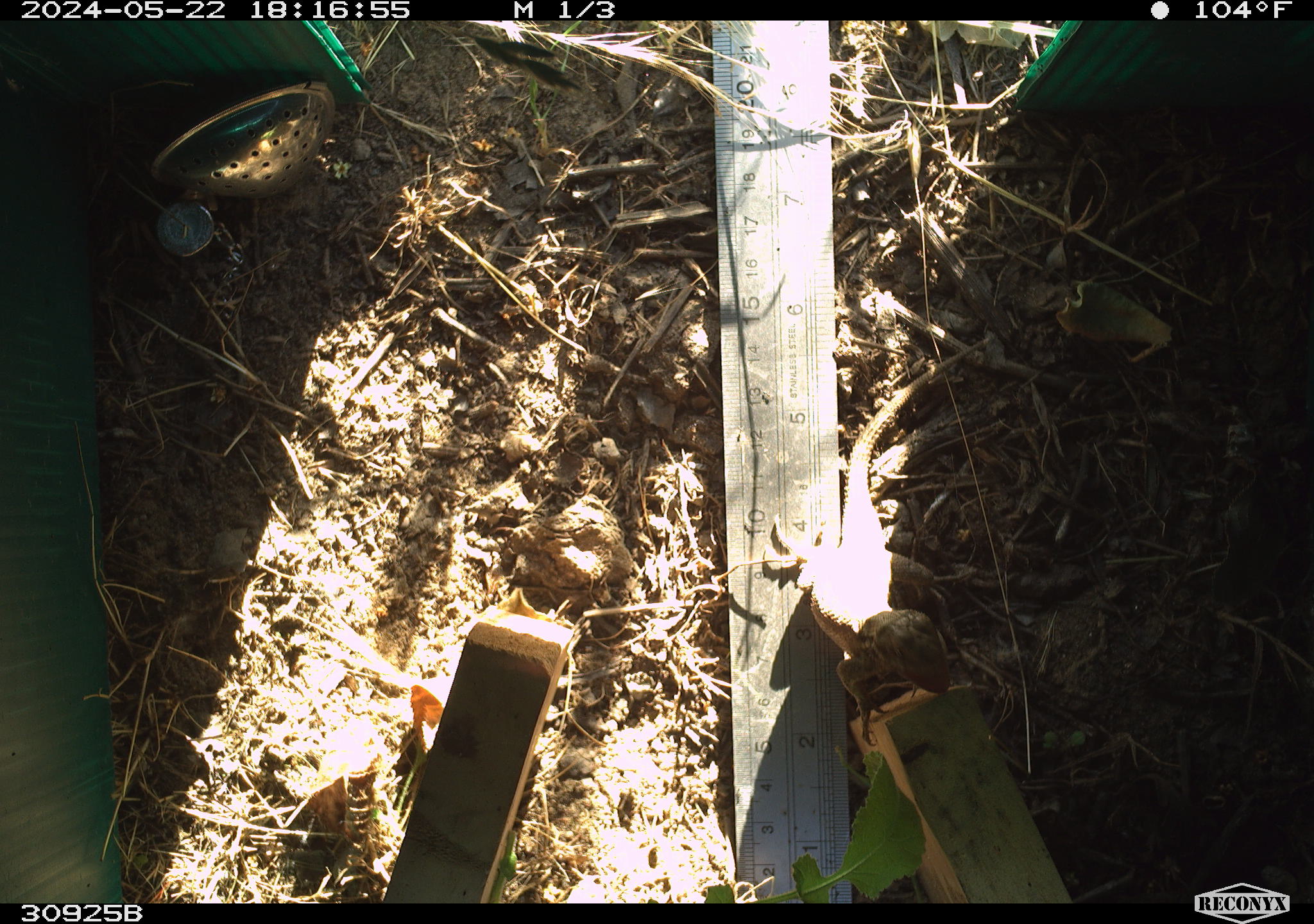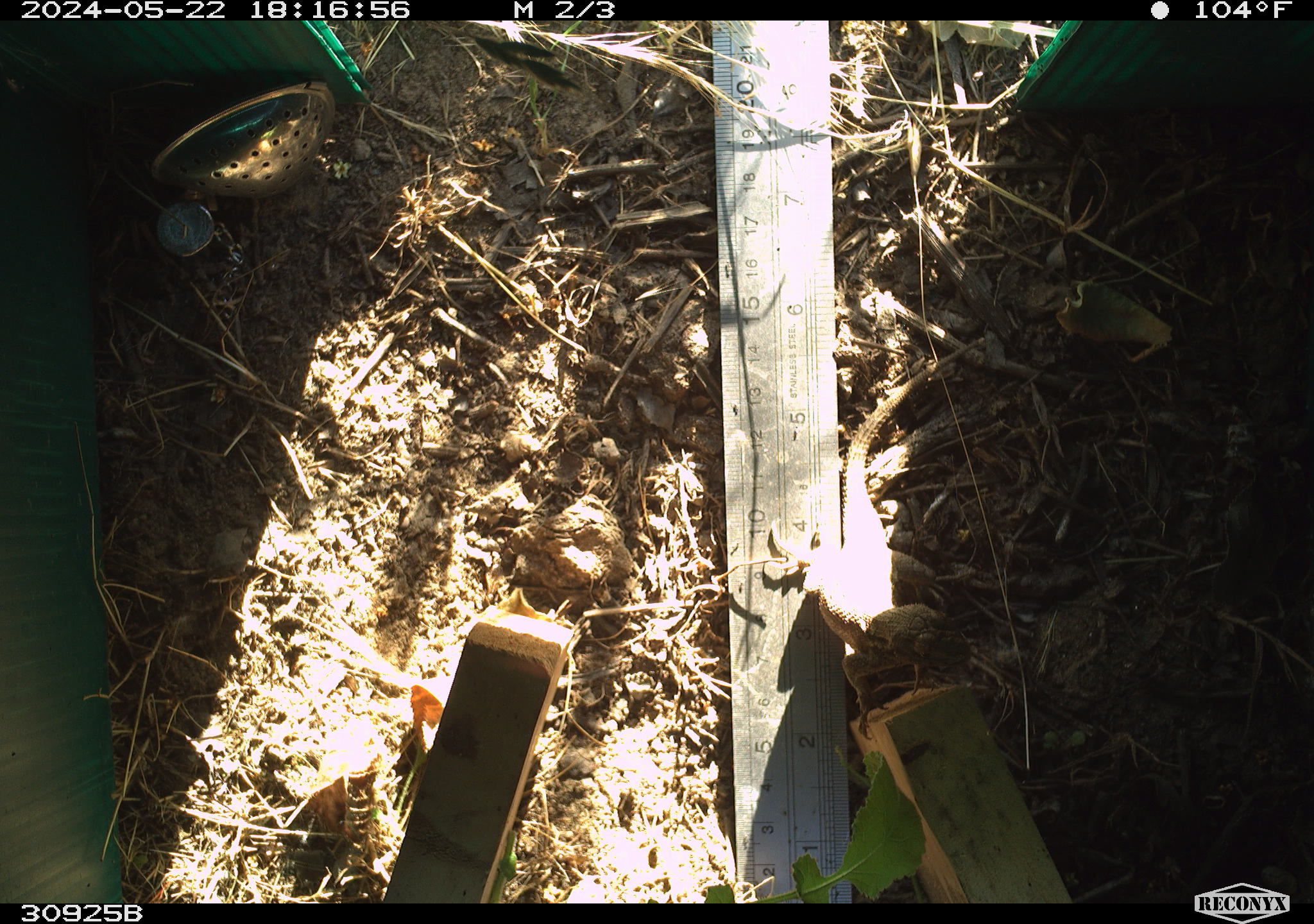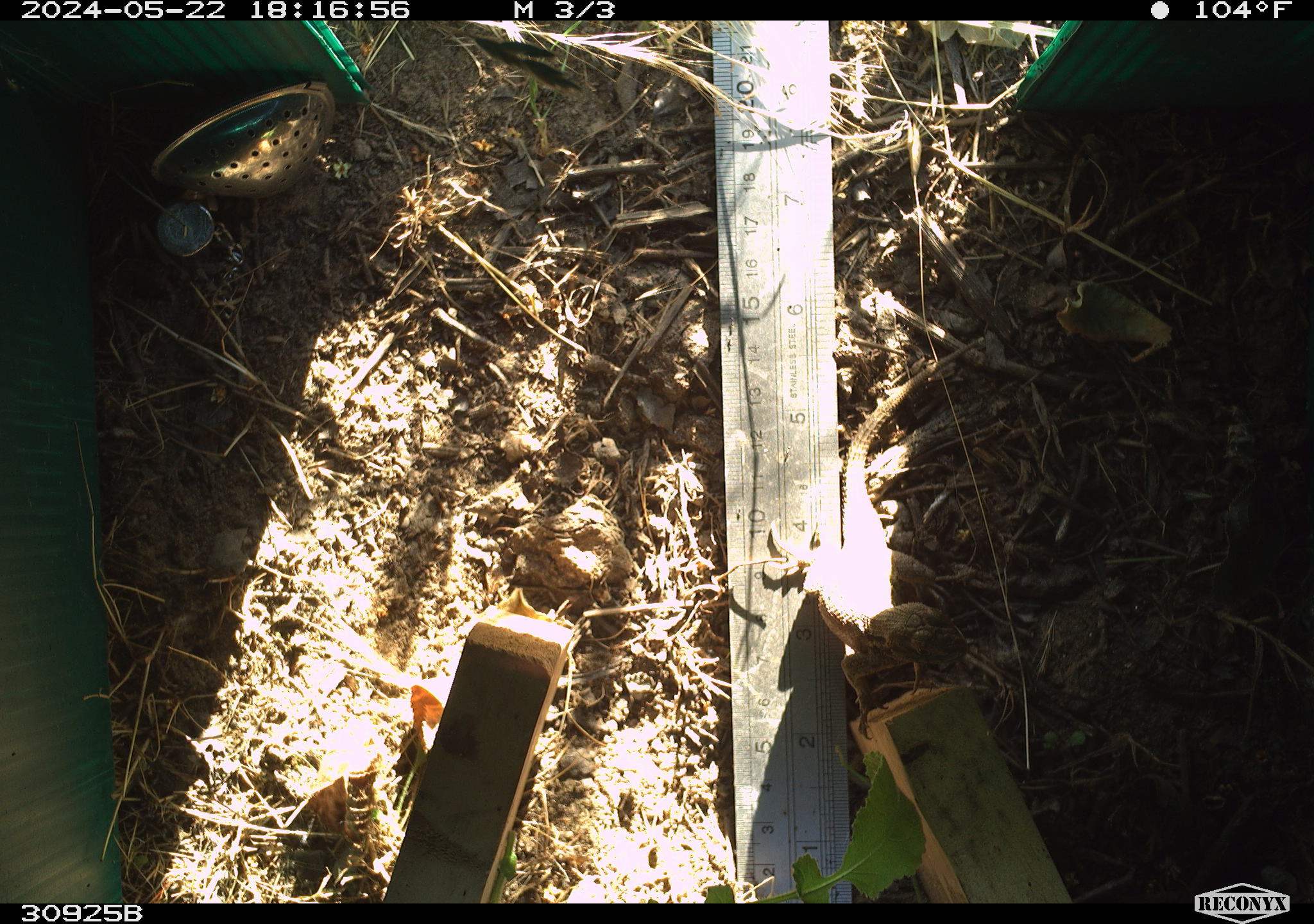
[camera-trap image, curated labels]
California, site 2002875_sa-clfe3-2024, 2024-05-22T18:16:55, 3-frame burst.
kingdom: Animalia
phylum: Chordata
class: Reptilia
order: Squamata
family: Phrynosomatidae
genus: Sceloporus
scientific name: Sceloporus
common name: spiny lizards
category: sceloporus species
Sceloporus species (spiny lizards) (Sceloporus).